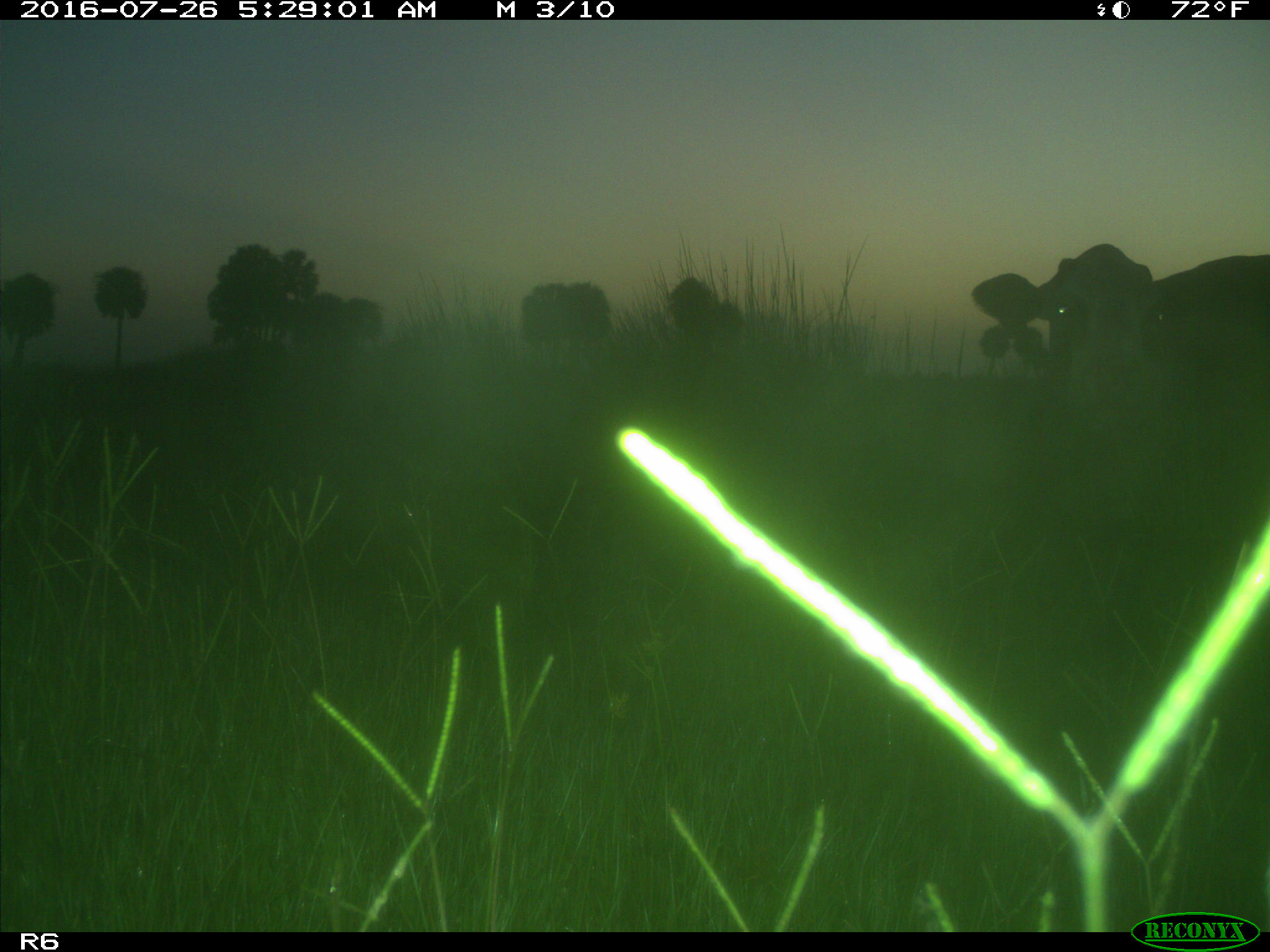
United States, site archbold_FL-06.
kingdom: Animalia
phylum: Chordata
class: Mammalia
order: Artiodactyla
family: Bovidae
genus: Bos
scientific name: Bos taurus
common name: domestic cow